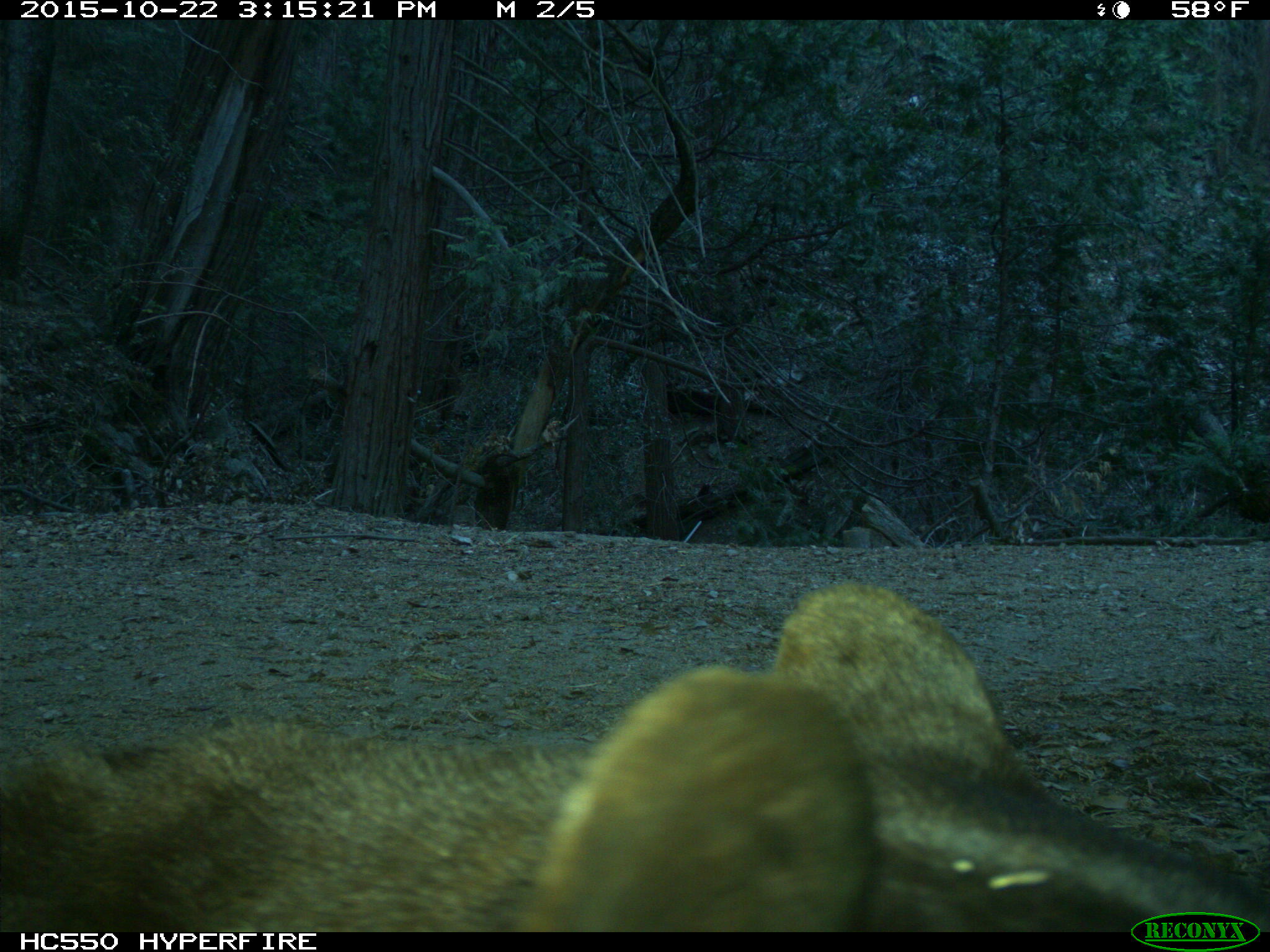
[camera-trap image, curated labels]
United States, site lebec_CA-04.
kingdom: Animalia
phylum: Chordata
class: Mammalia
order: Carnivora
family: Ursidae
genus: Ursus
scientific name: Ursus americanus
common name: american black bear